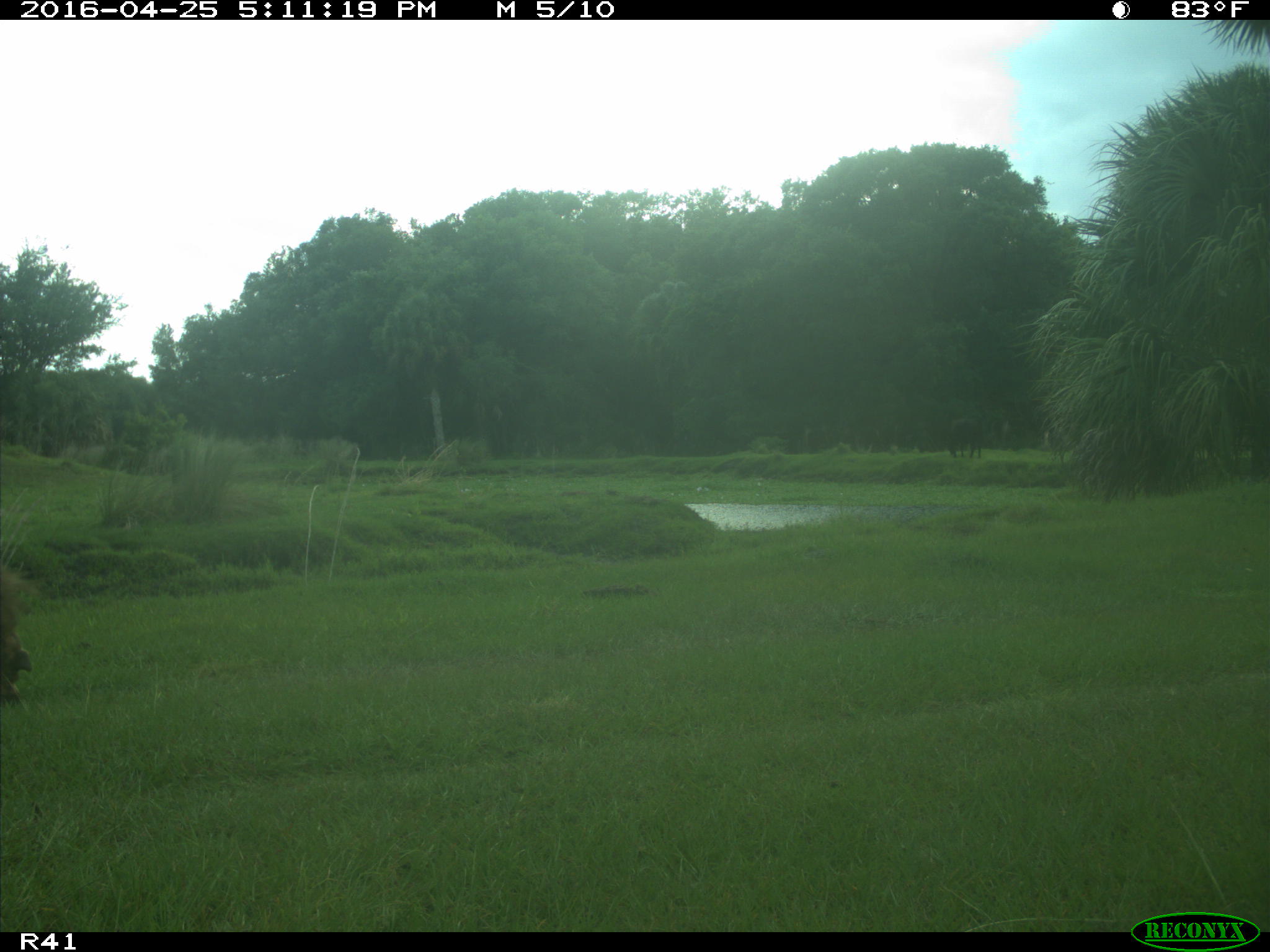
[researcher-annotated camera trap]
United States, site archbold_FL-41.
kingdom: Animalia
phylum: Chordata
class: Mammalia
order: Artiodactyla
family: Bovidae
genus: Bos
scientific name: Bos taurus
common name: domestic cow